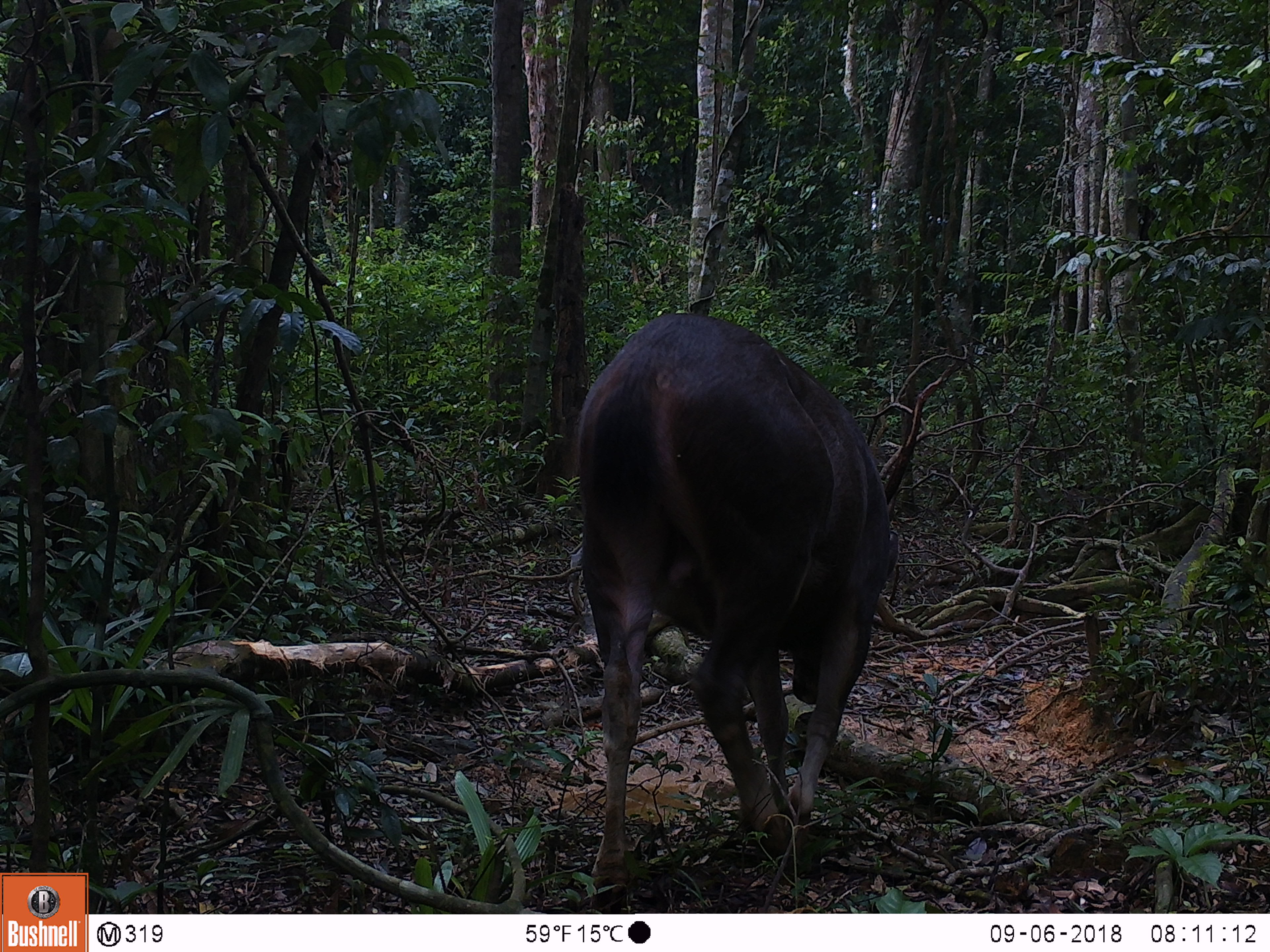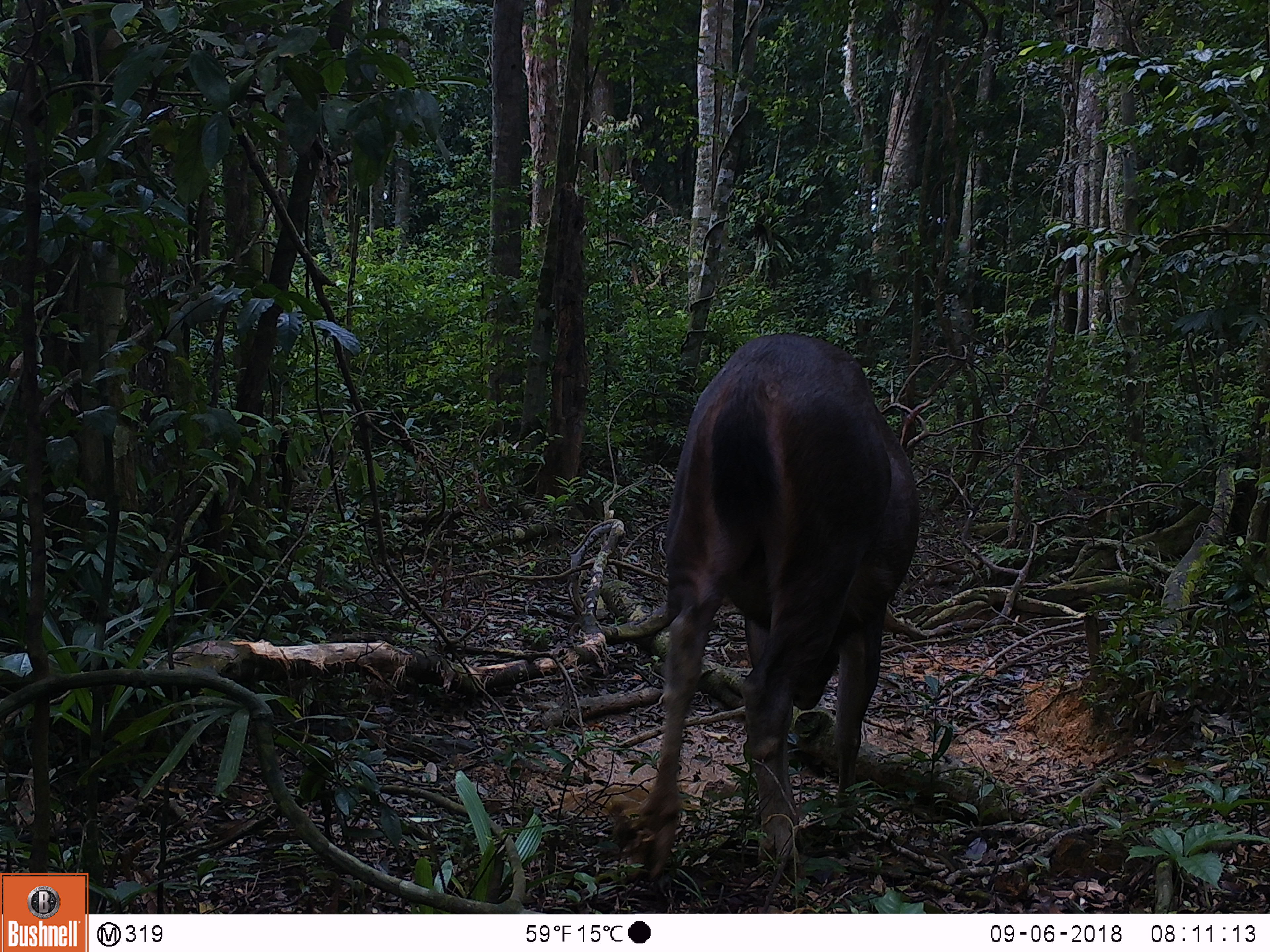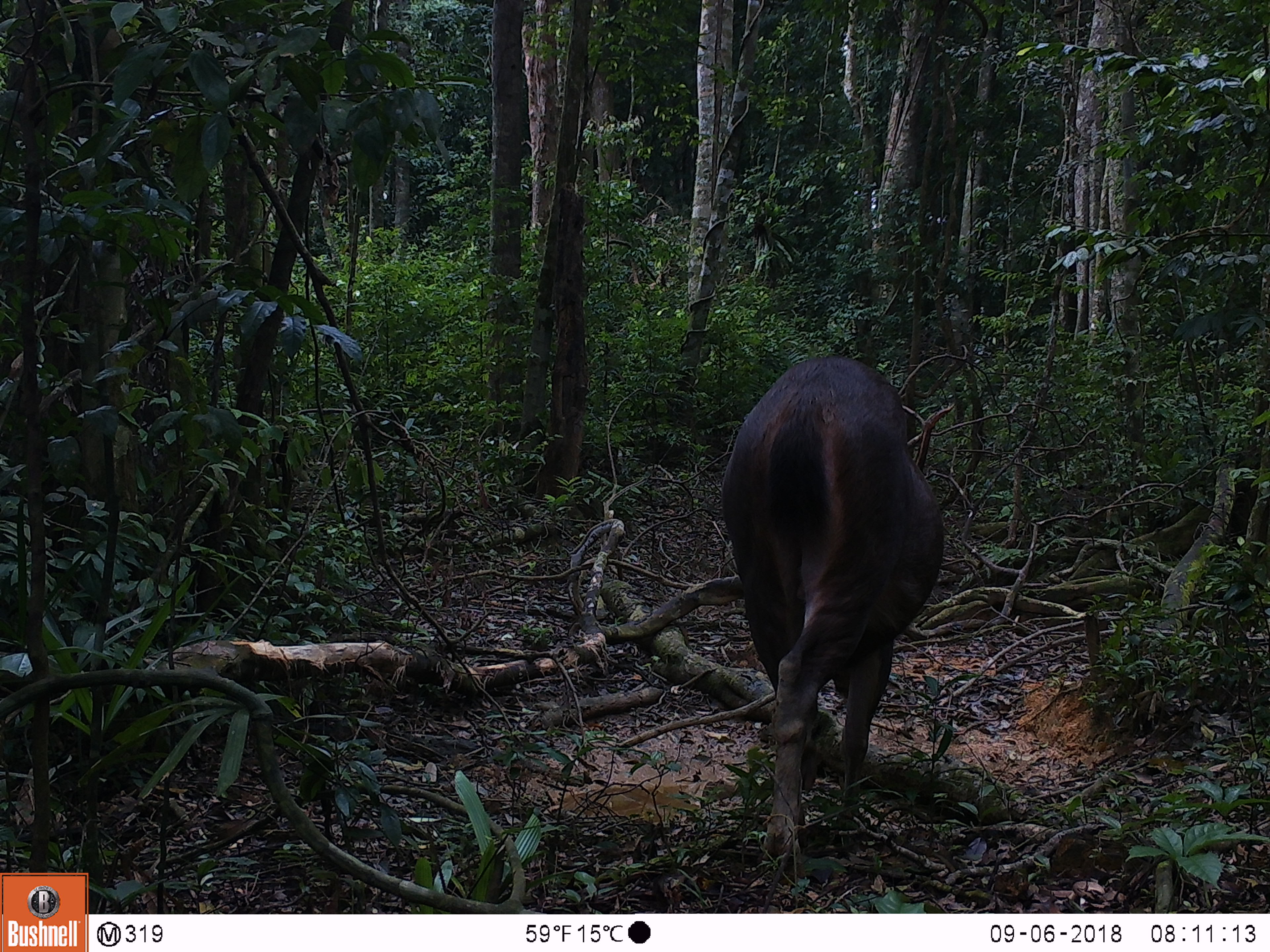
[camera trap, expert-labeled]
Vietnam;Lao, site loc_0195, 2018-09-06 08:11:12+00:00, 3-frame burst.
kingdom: Animalia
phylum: Chordata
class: Mammalia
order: Artiodactyla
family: Cervidae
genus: Rusa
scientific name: Rusa unicolor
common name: sambar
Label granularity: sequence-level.